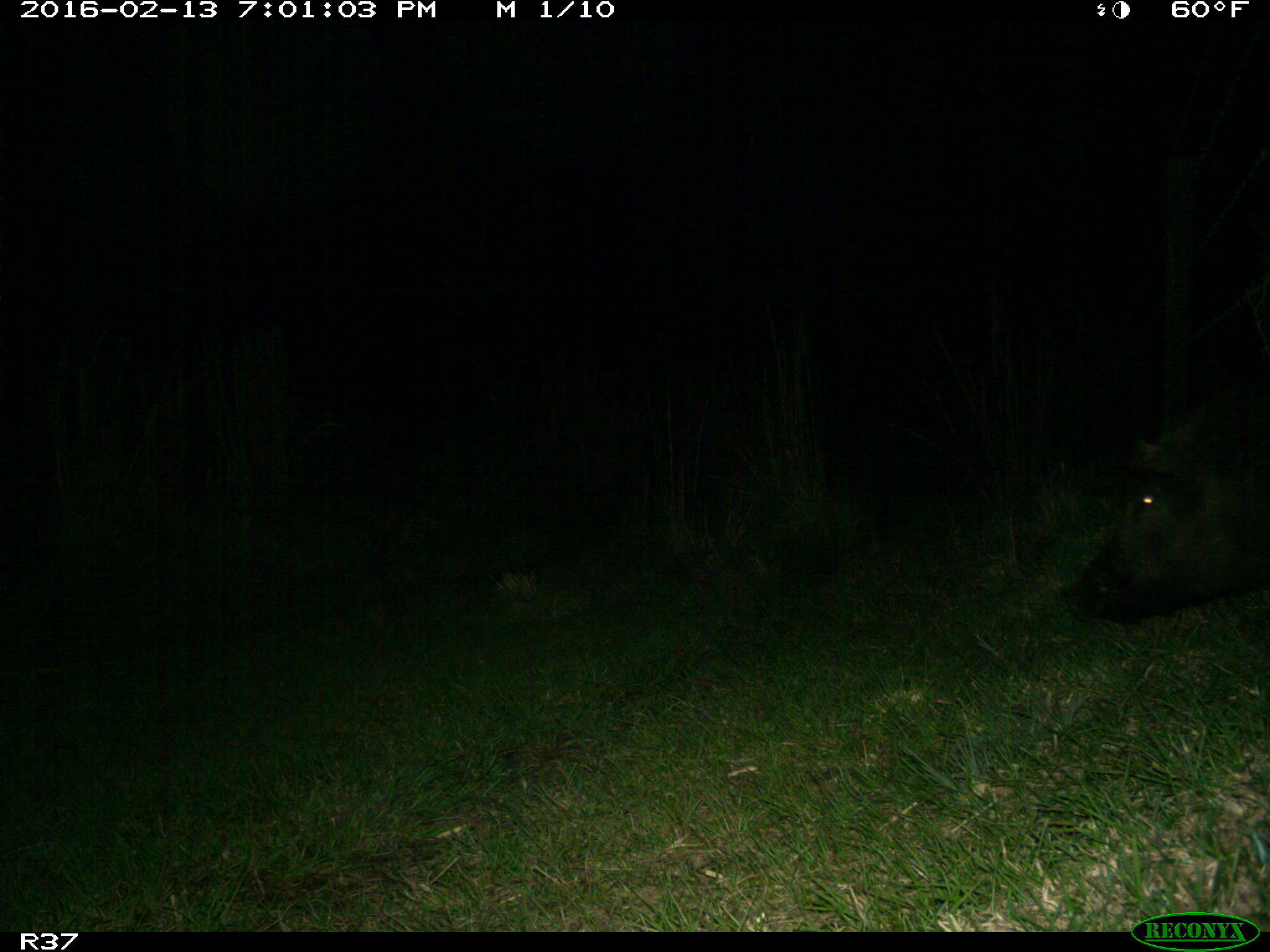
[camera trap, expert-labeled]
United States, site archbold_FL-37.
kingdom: Animalia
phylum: Chordata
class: Mammalia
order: Artiodactyla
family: Suidae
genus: Sus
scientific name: Sus scrofa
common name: wild boar